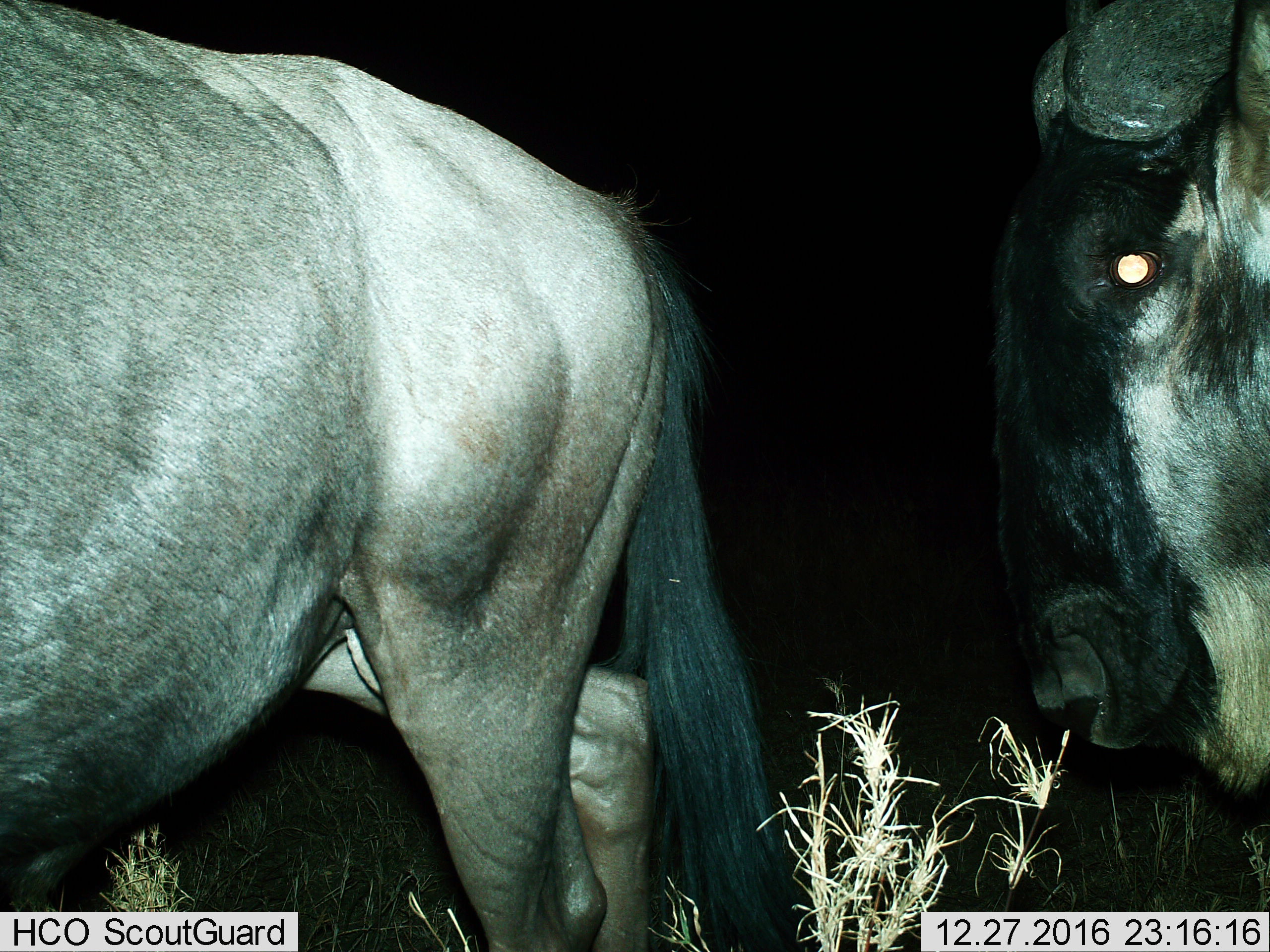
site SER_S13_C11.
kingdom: Animalia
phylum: Chordata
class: Mammalia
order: Artiodactyla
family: Bovidae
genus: Connochaetes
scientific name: Connochaetes taurinus taurinus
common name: blue wildebeest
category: wildebeestblue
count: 2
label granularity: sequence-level